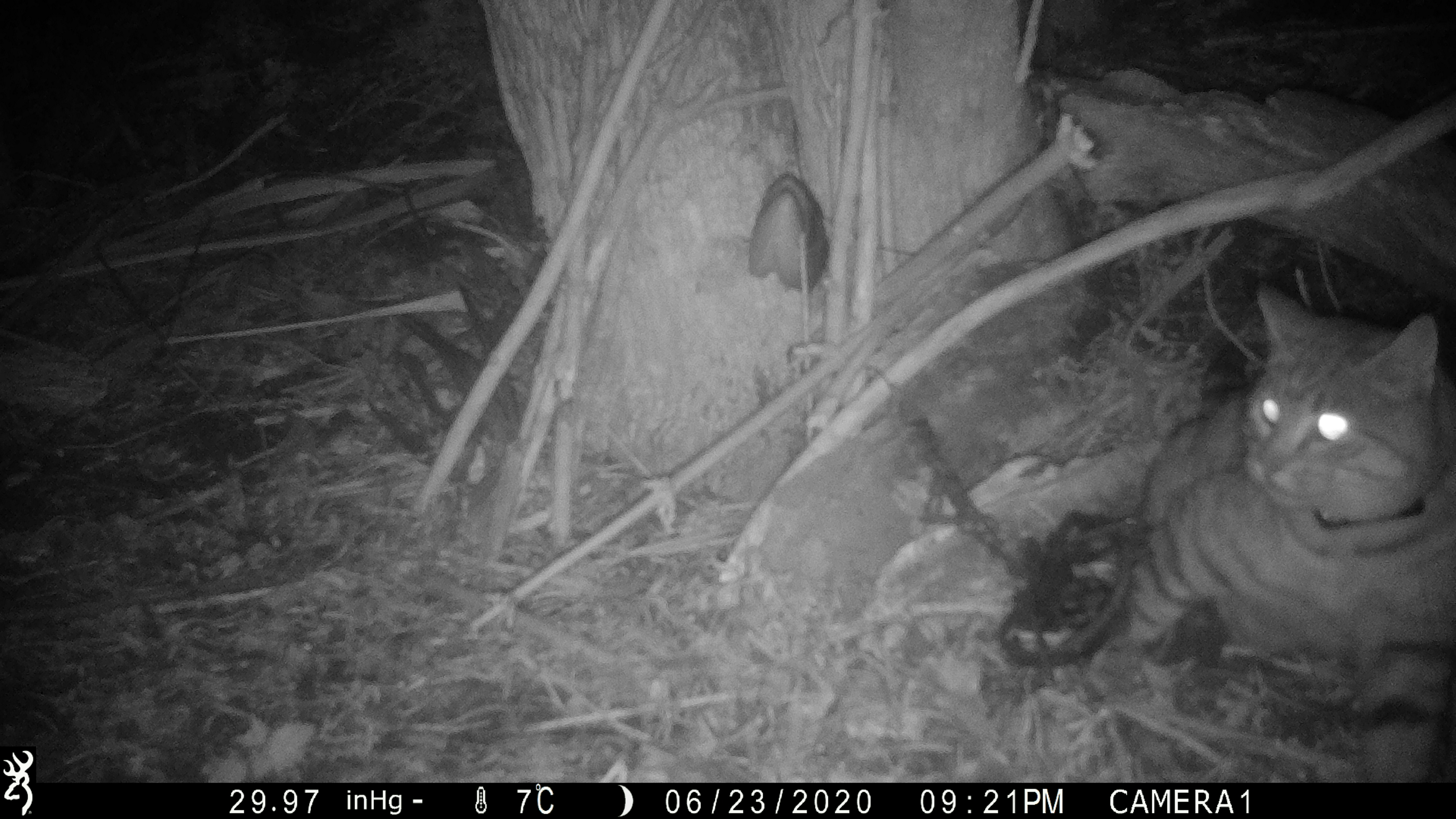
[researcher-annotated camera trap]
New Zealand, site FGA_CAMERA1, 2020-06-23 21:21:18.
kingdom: Animalia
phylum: Chordata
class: Mammalia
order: Carnivora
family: Felidae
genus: Felis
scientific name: Felis catus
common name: domestic cat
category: cat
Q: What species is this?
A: Cat (domestic cat) (Felis catus).